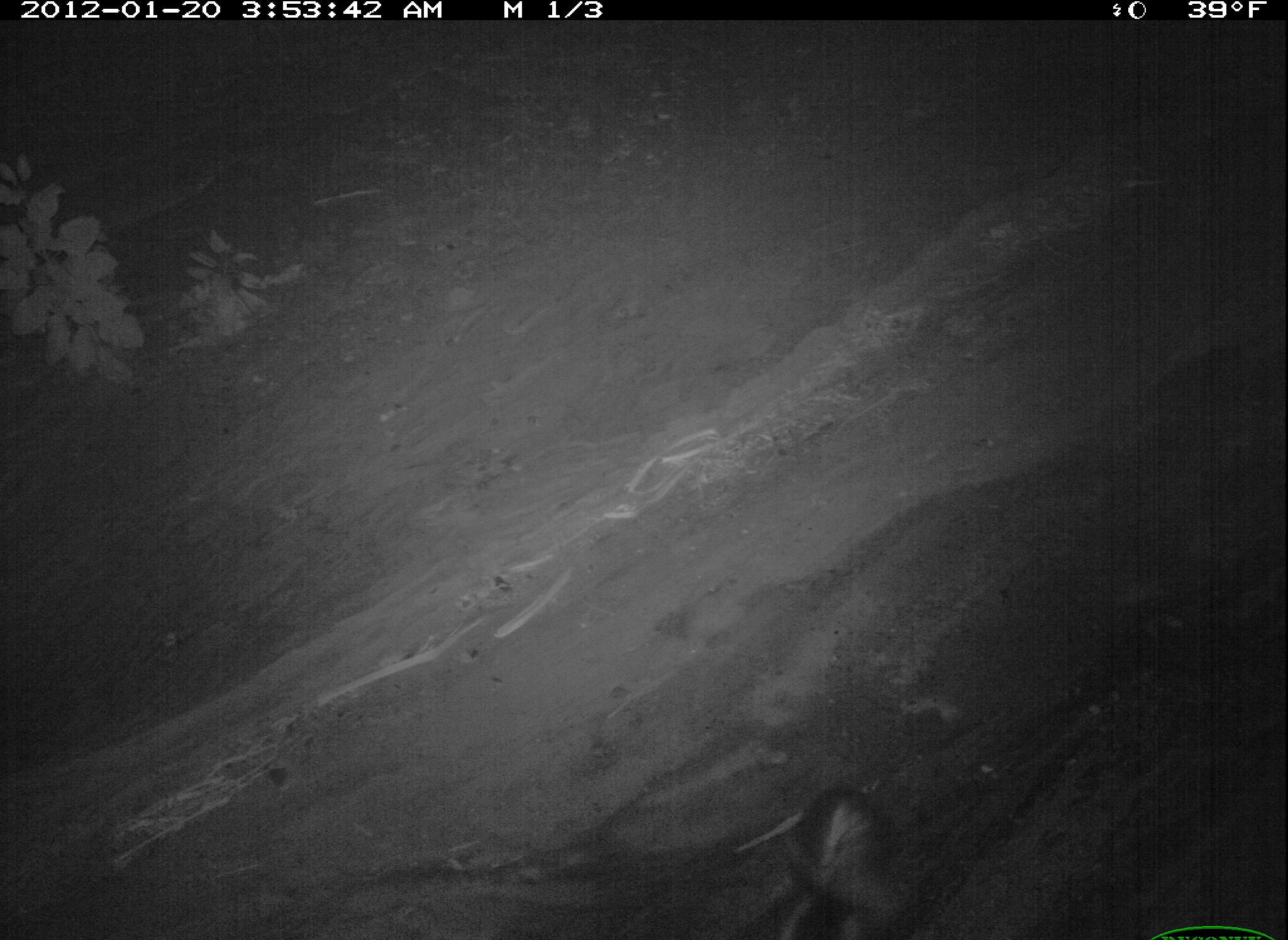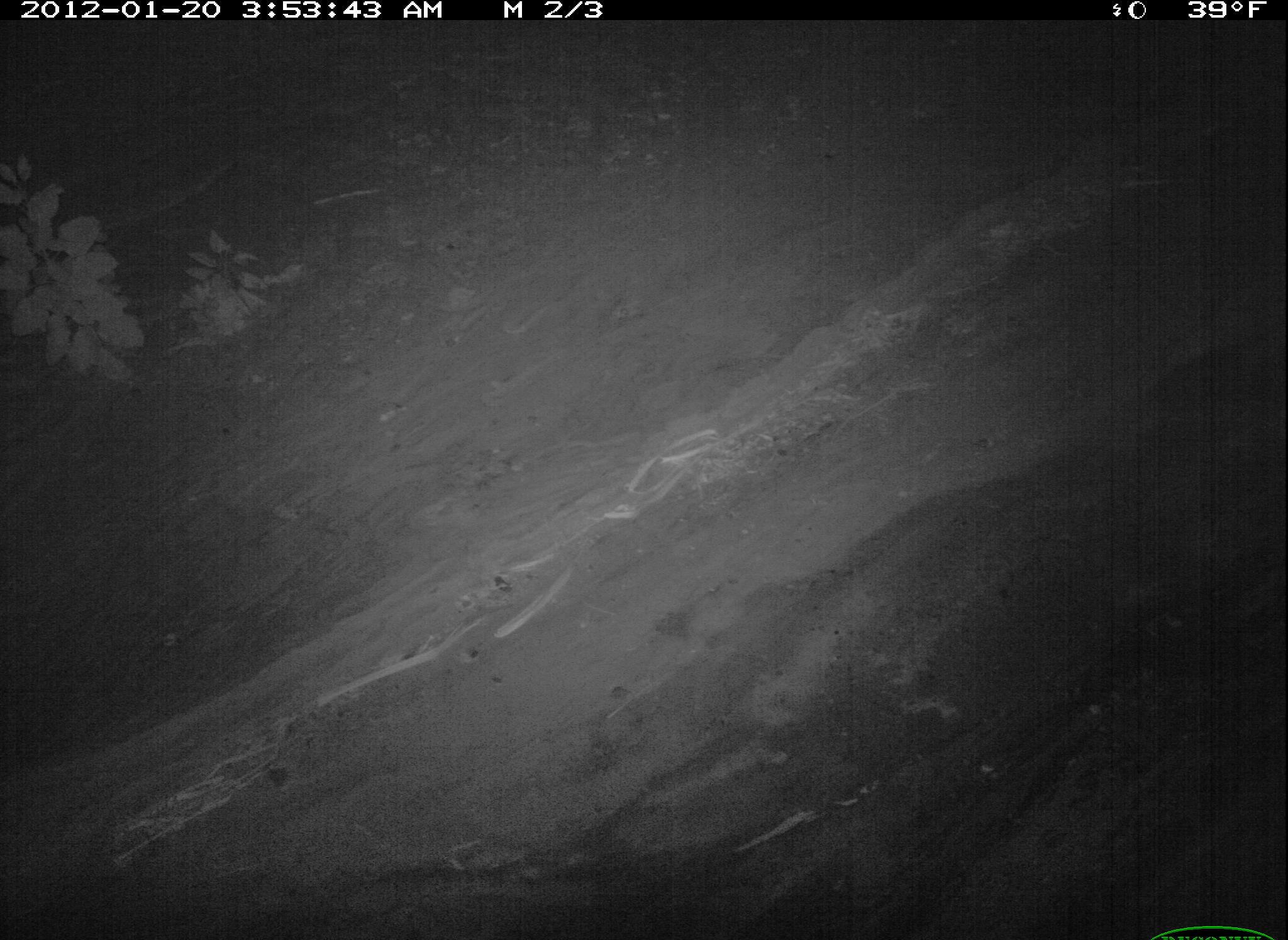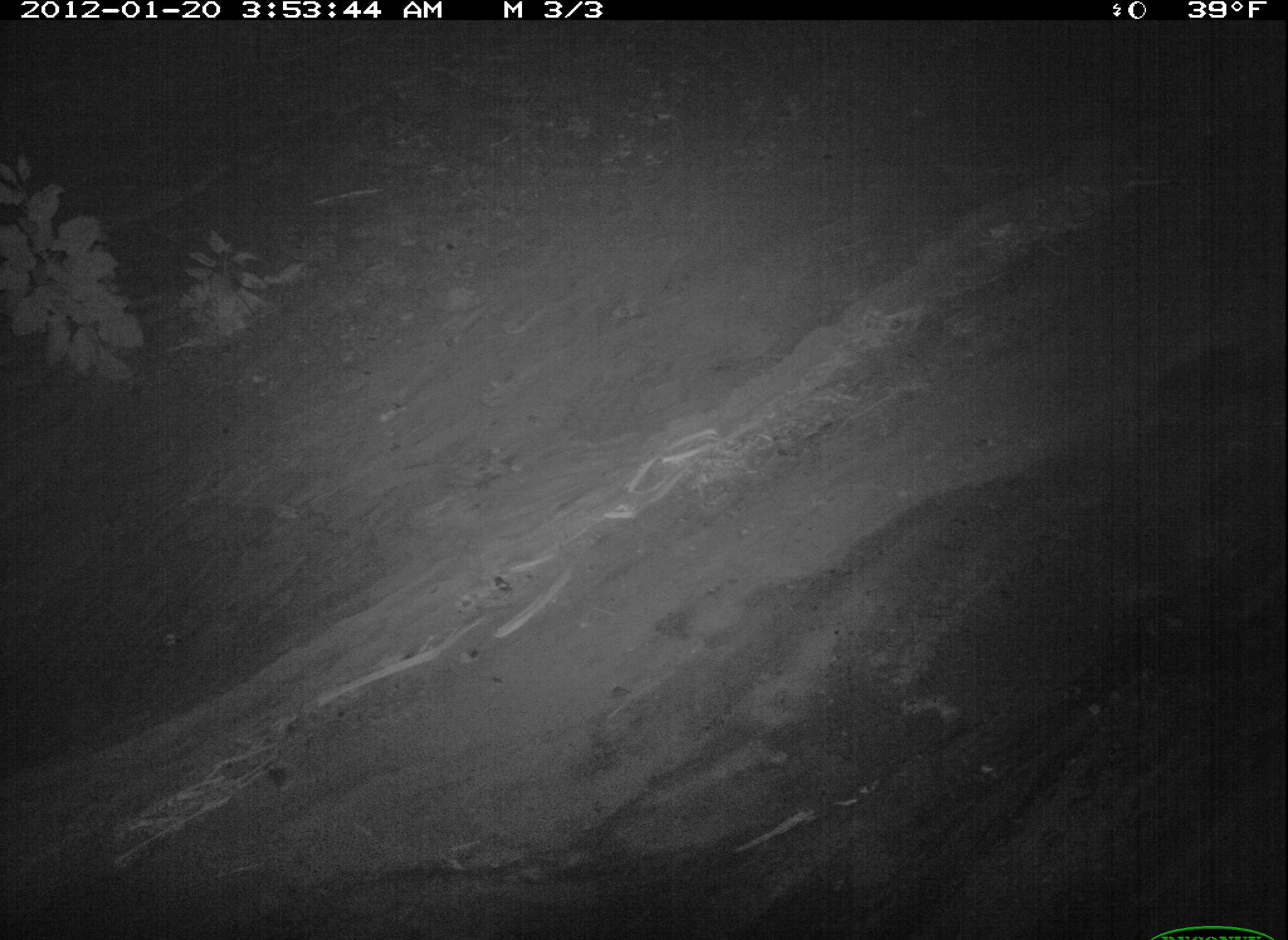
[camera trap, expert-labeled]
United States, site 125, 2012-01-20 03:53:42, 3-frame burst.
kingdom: Animalia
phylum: Chordata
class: Mammalia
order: Carnivora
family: Mephitidae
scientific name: Mephitidae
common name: skunk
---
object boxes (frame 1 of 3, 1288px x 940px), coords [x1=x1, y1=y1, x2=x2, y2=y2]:
skunk: [x1=726, y1=777, x2=910, y2=940]